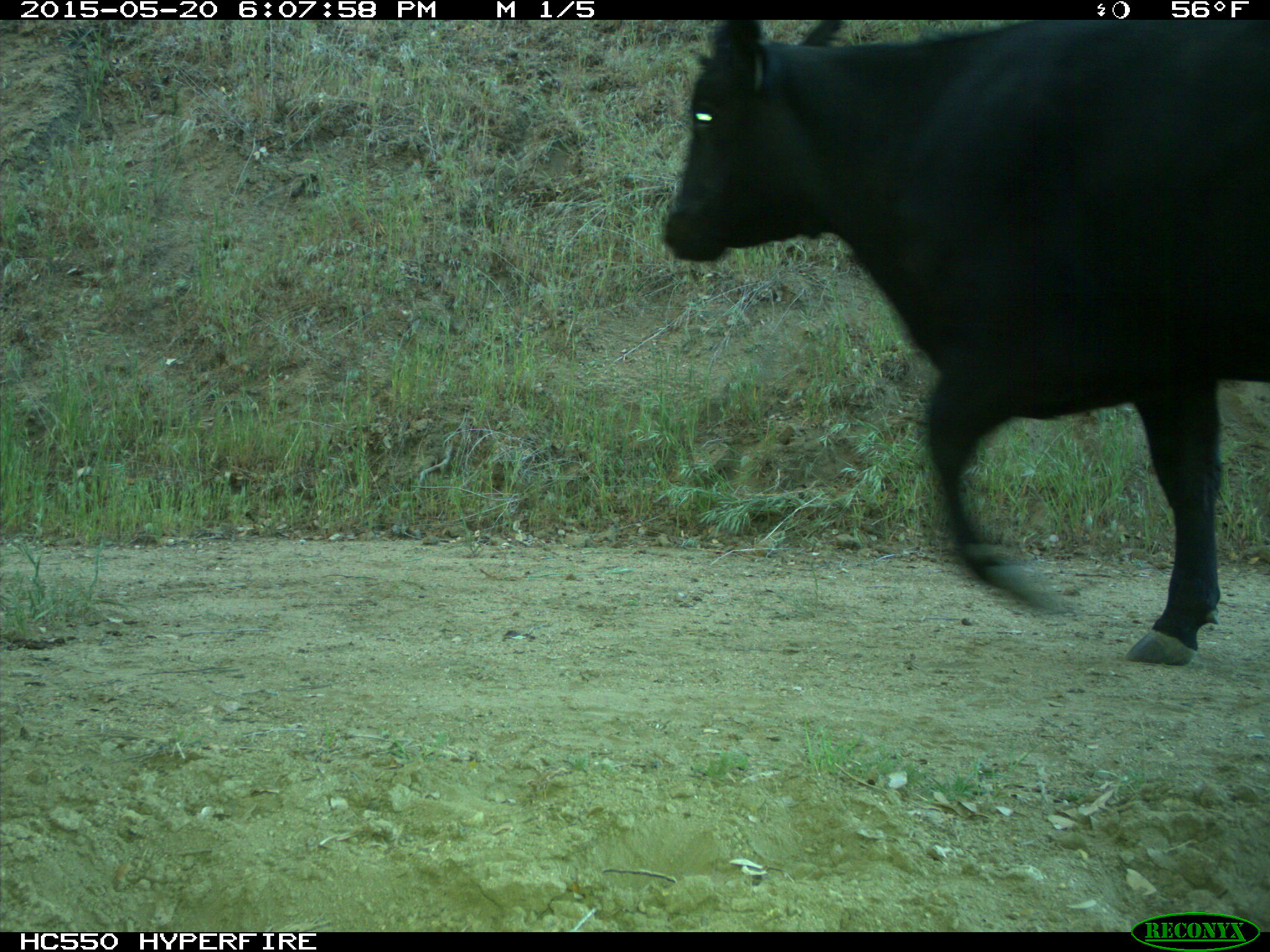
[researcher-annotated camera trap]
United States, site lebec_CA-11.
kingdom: Animalia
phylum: Chordata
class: Mammalia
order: Artiodactyla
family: Bovidae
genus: Bos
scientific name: Bos taurus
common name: domestic cow